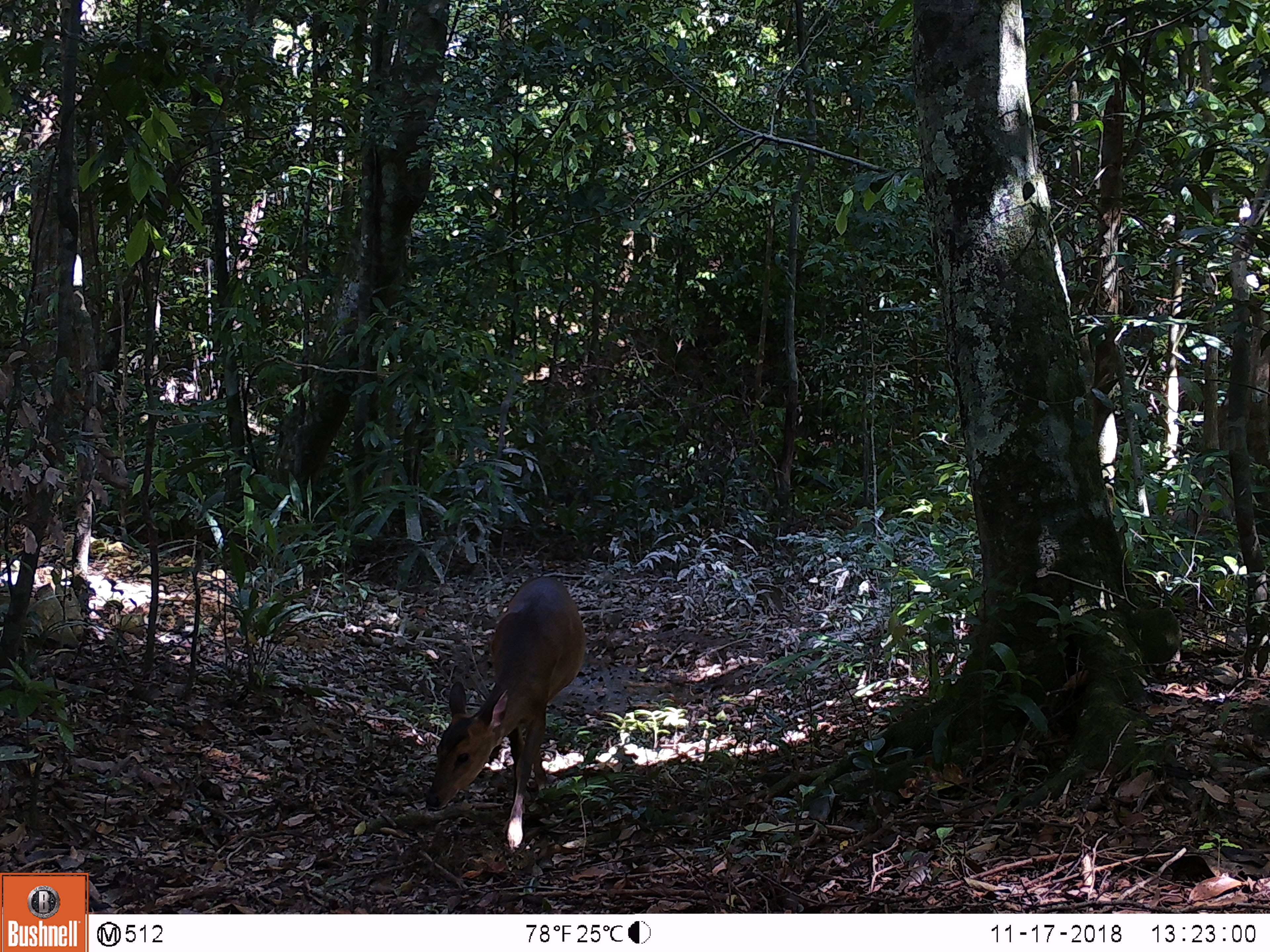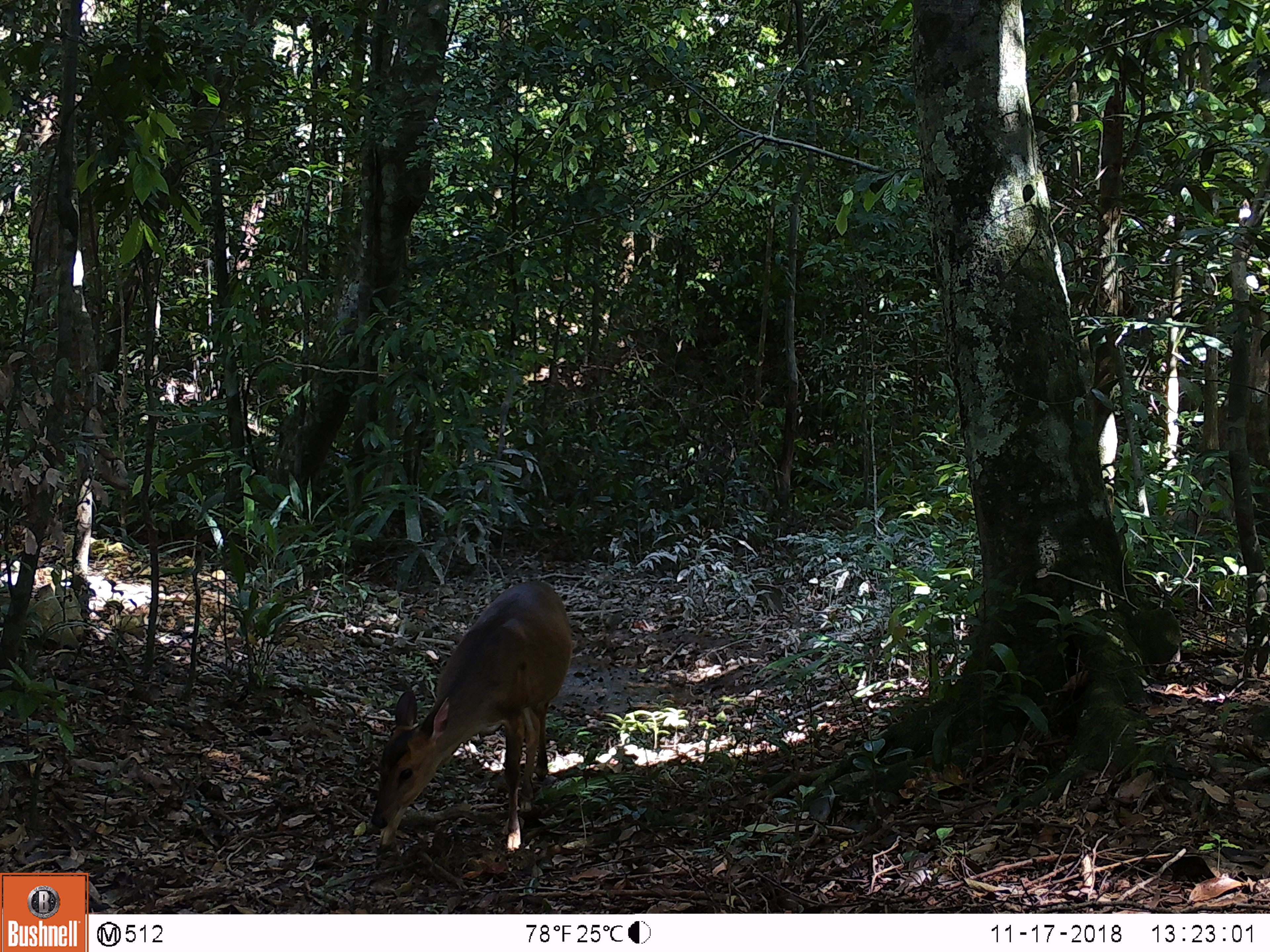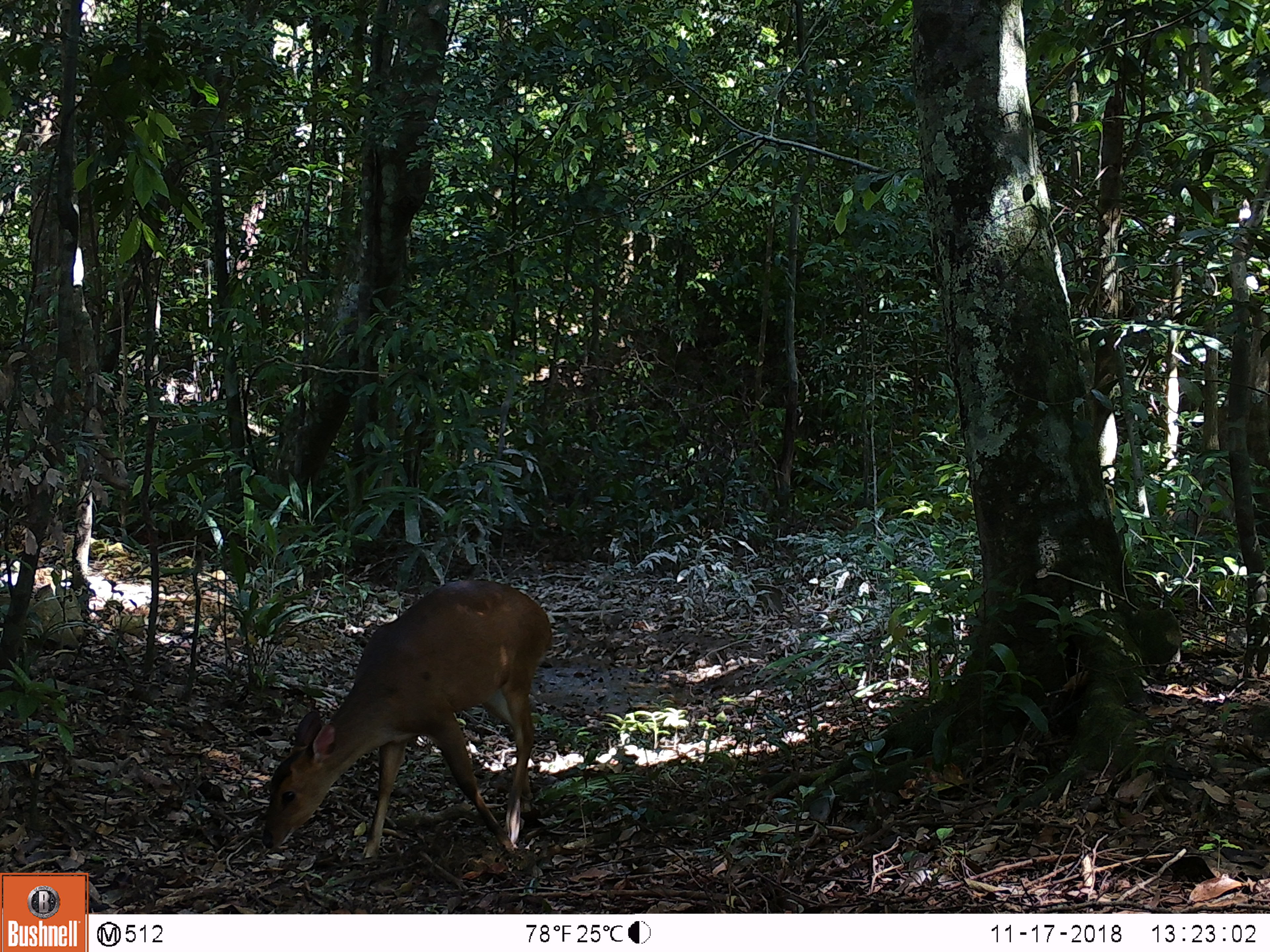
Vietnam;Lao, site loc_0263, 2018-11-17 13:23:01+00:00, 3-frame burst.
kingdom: Animalia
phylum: Chordata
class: Mammalia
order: Artiodactyla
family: Cervidae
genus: Muntiacus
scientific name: Muntiacus vuquangensis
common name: large-antlered muntjac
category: large antlered muntjac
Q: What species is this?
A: Large antlered muntjac (large-antlered muntjac) (Muntiacus vuquangensis).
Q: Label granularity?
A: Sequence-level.